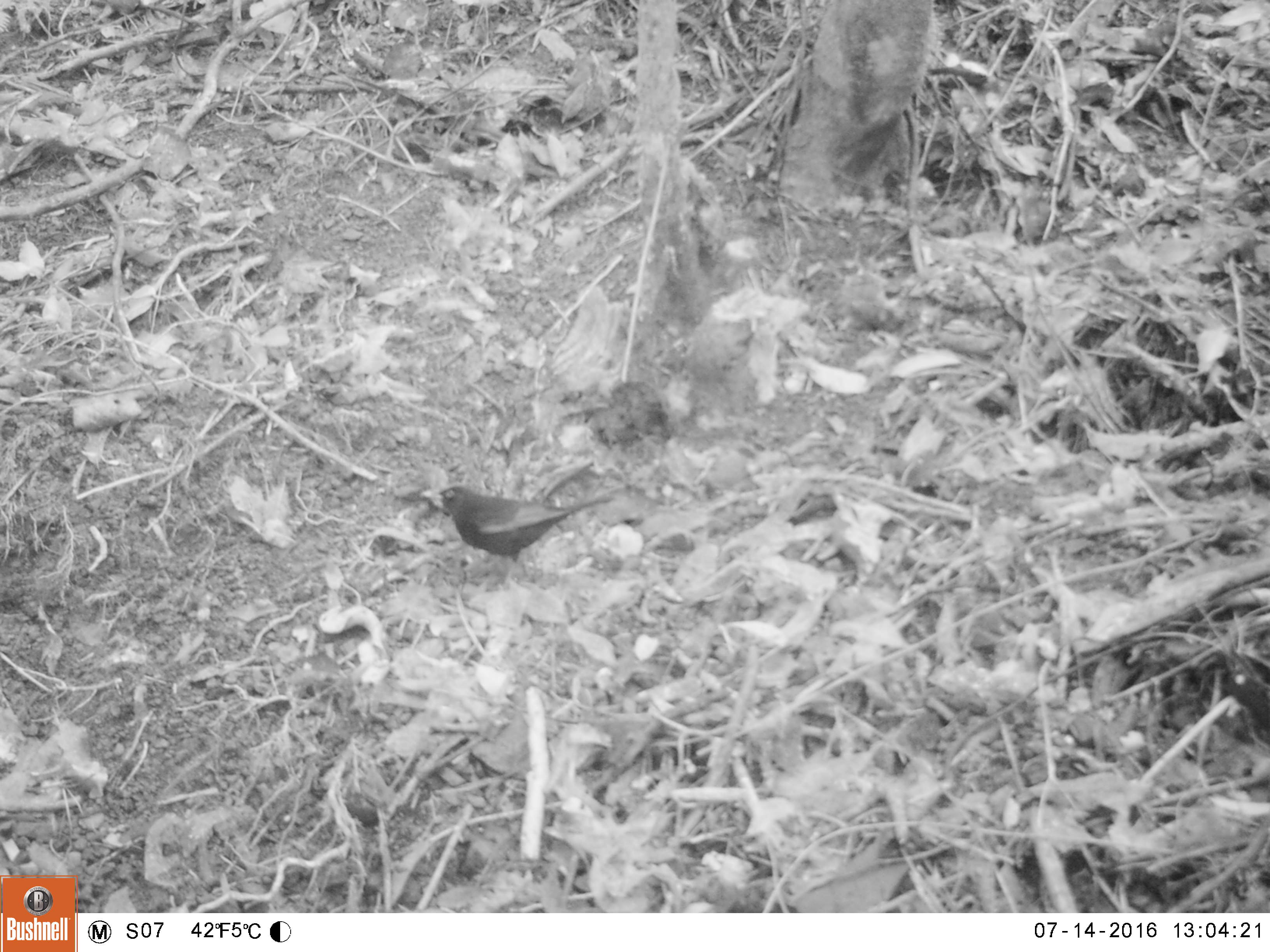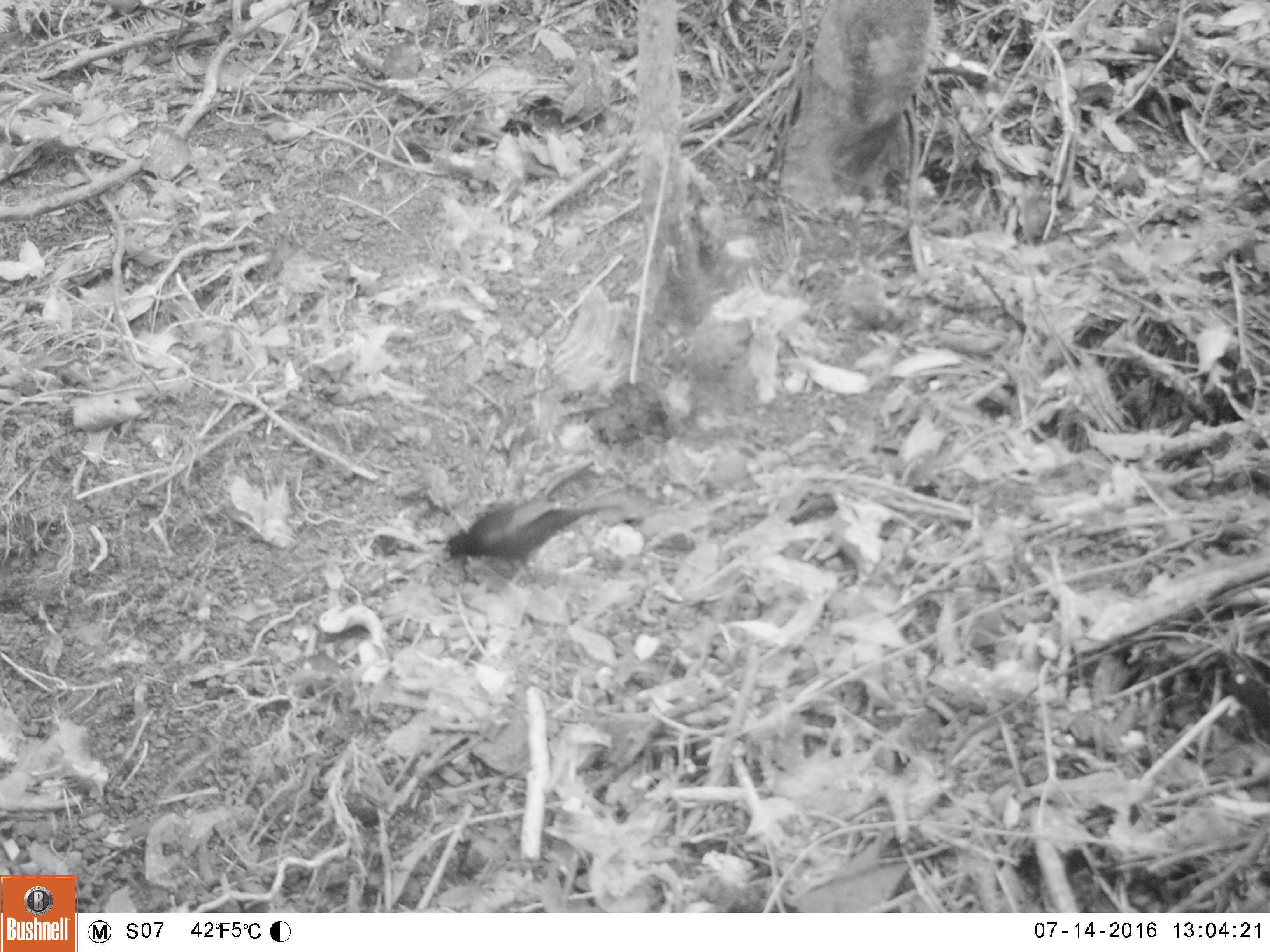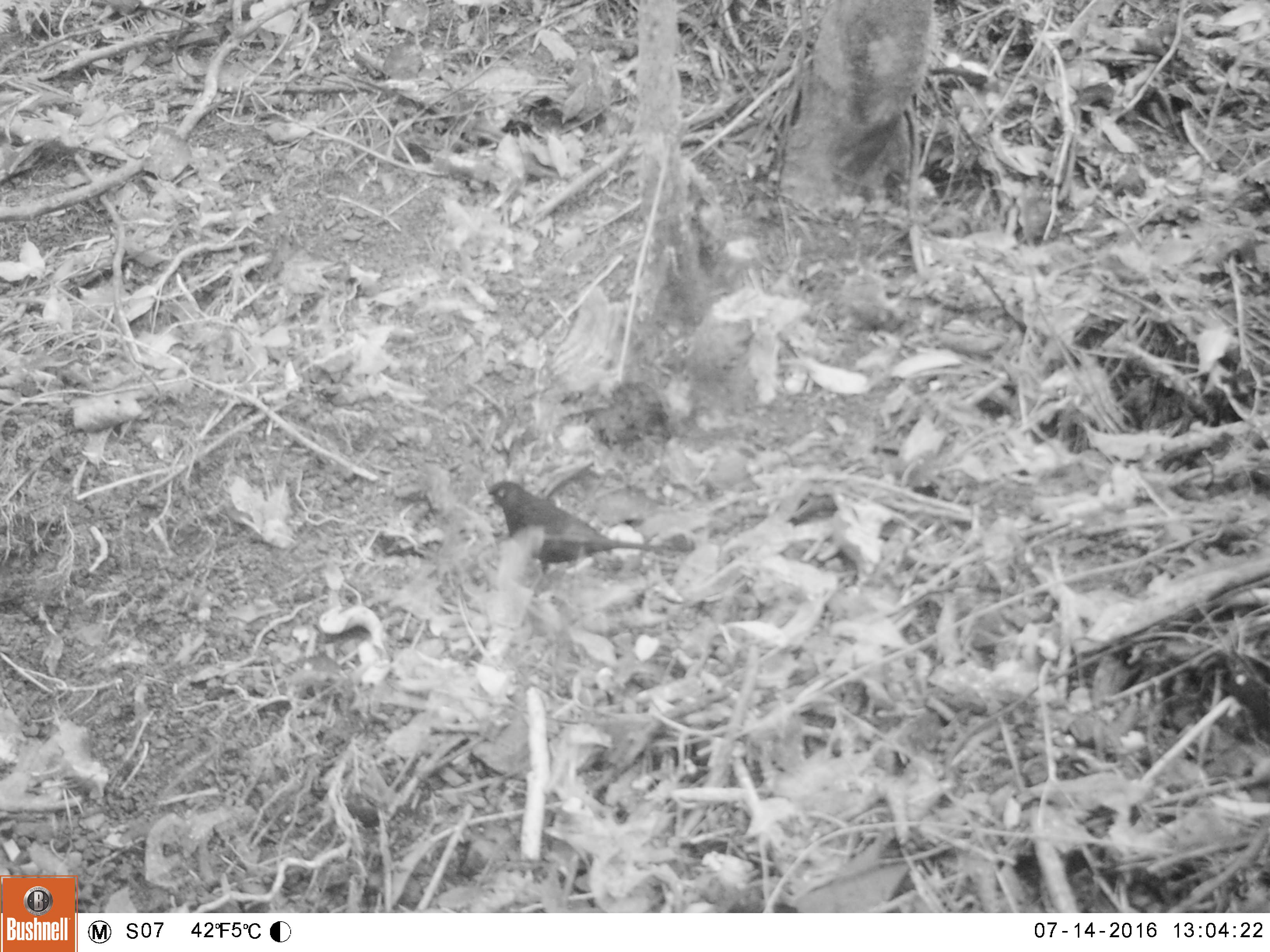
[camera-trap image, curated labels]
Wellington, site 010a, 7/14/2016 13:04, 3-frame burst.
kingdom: Animalia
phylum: Chordata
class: Aves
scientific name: Aves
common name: bird